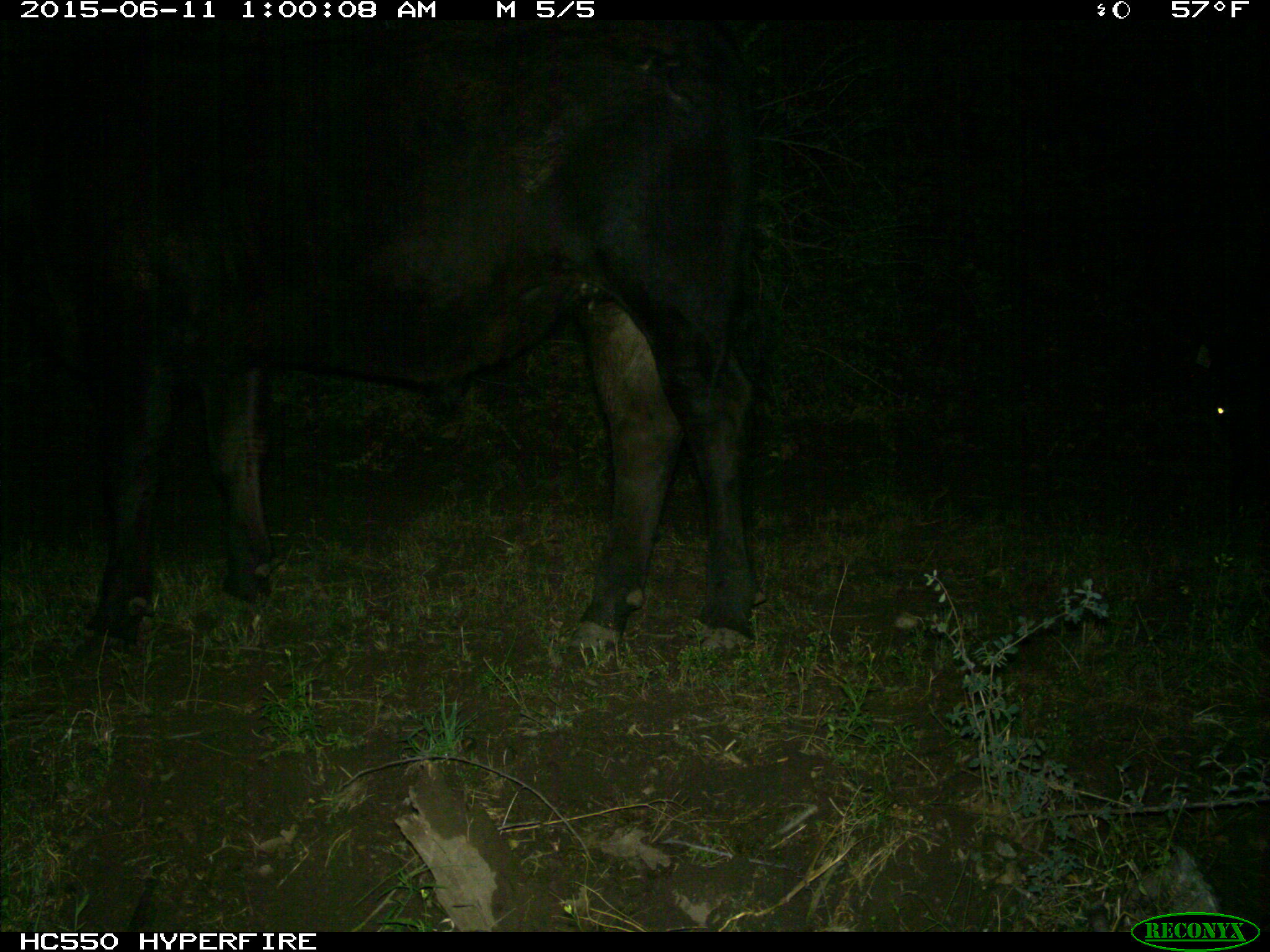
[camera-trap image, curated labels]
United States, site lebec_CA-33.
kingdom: Animalia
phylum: Chordata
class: Mammalia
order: Artiodactyla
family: Bovidae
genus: Bos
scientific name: Bos taurus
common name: domestic cow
Bos taurus (domestic cow).